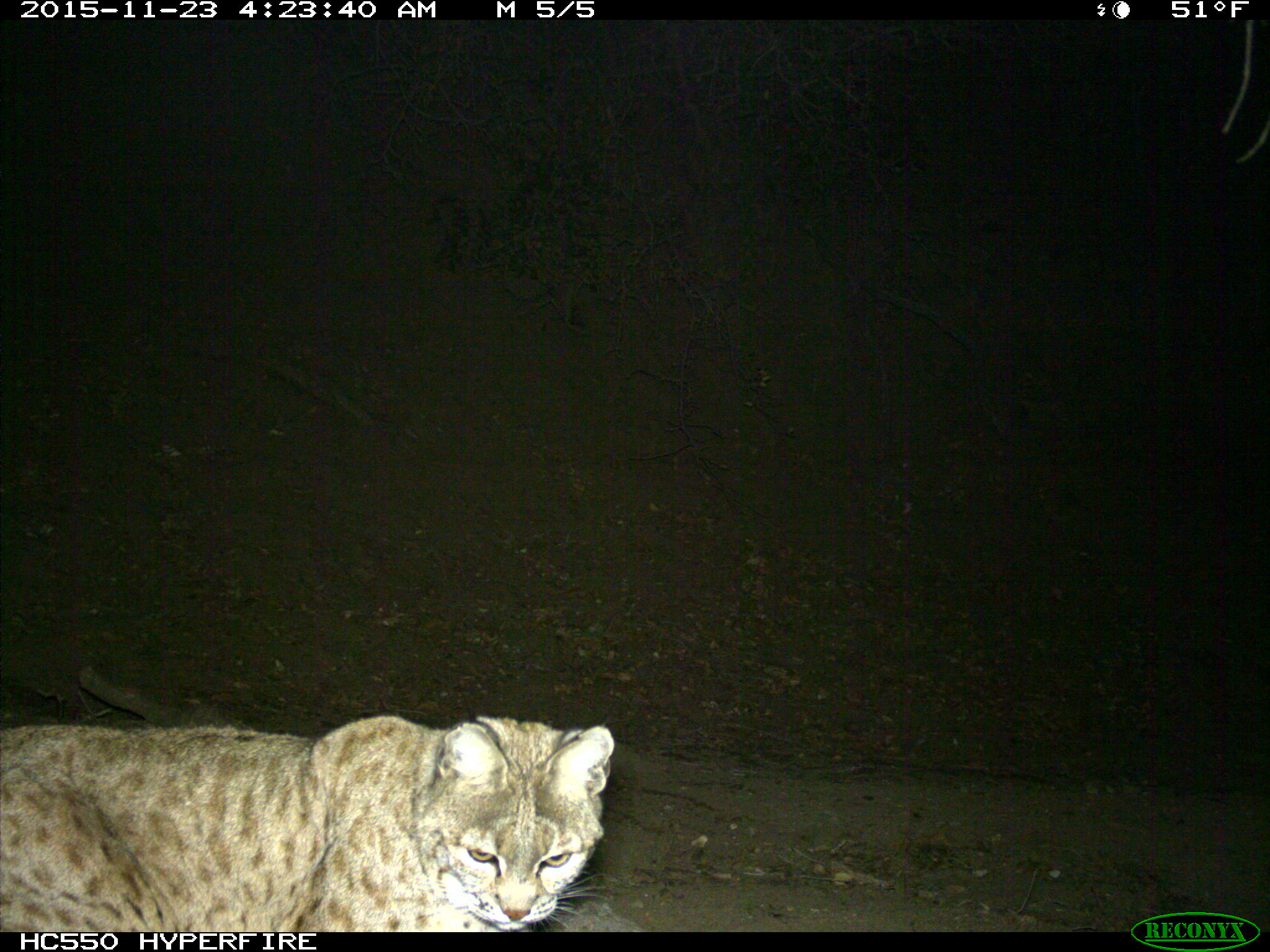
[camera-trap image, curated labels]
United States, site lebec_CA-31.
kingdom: Animalia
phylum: Chordata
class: Mammalia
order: Carnivora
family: Felidae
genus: Lynx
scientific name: Lynx rufus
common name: bobcat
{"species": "Lynx rufus (bobcat)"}